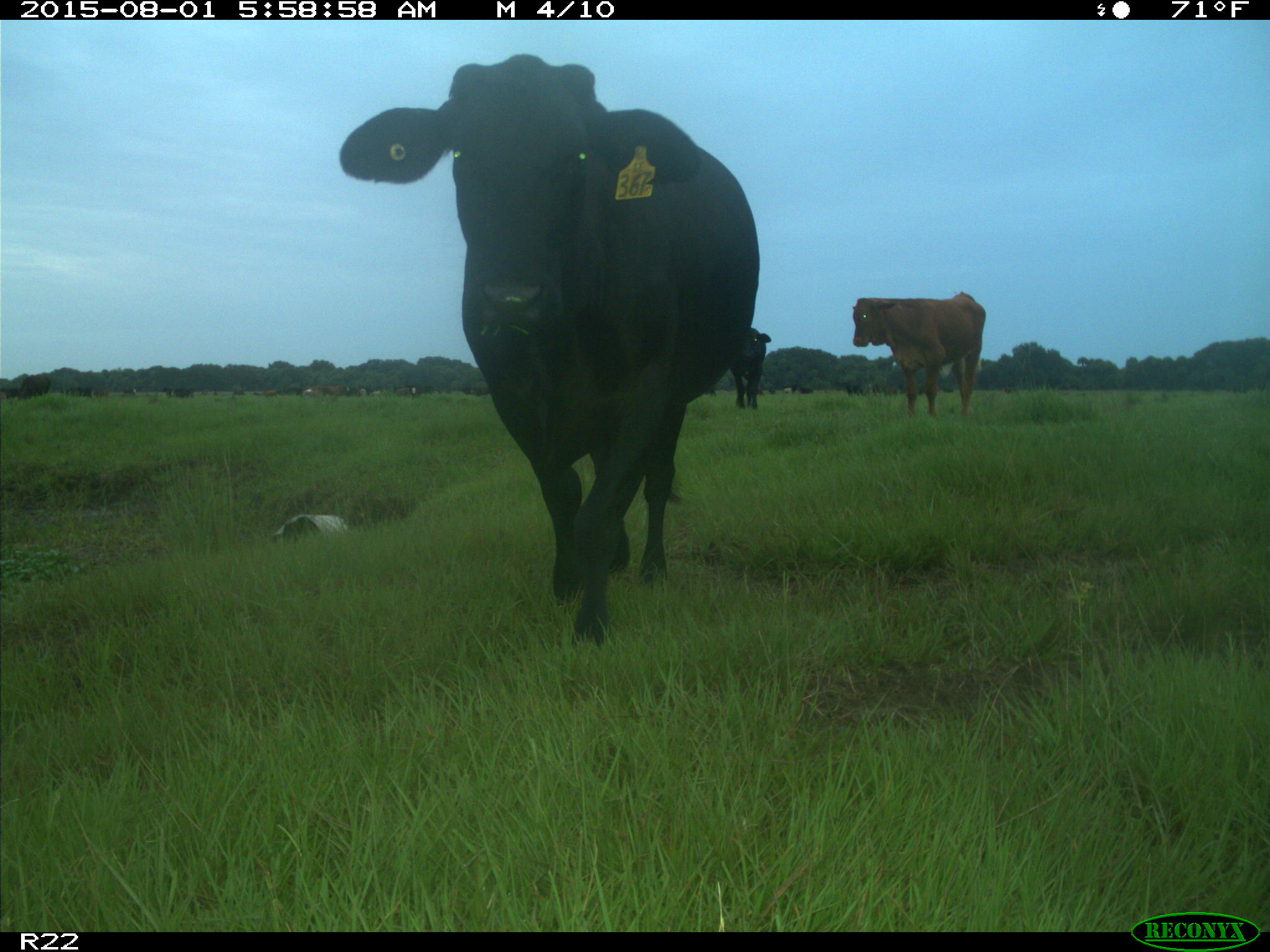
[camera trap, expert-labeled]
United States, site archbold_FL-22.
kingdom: Animalia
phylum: Chordata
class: Mammalia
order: Artiodactyla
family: Bovidae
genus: Bos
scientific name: Bos taurus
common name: domestic cow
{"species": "Bos taurus (domestic cow)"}